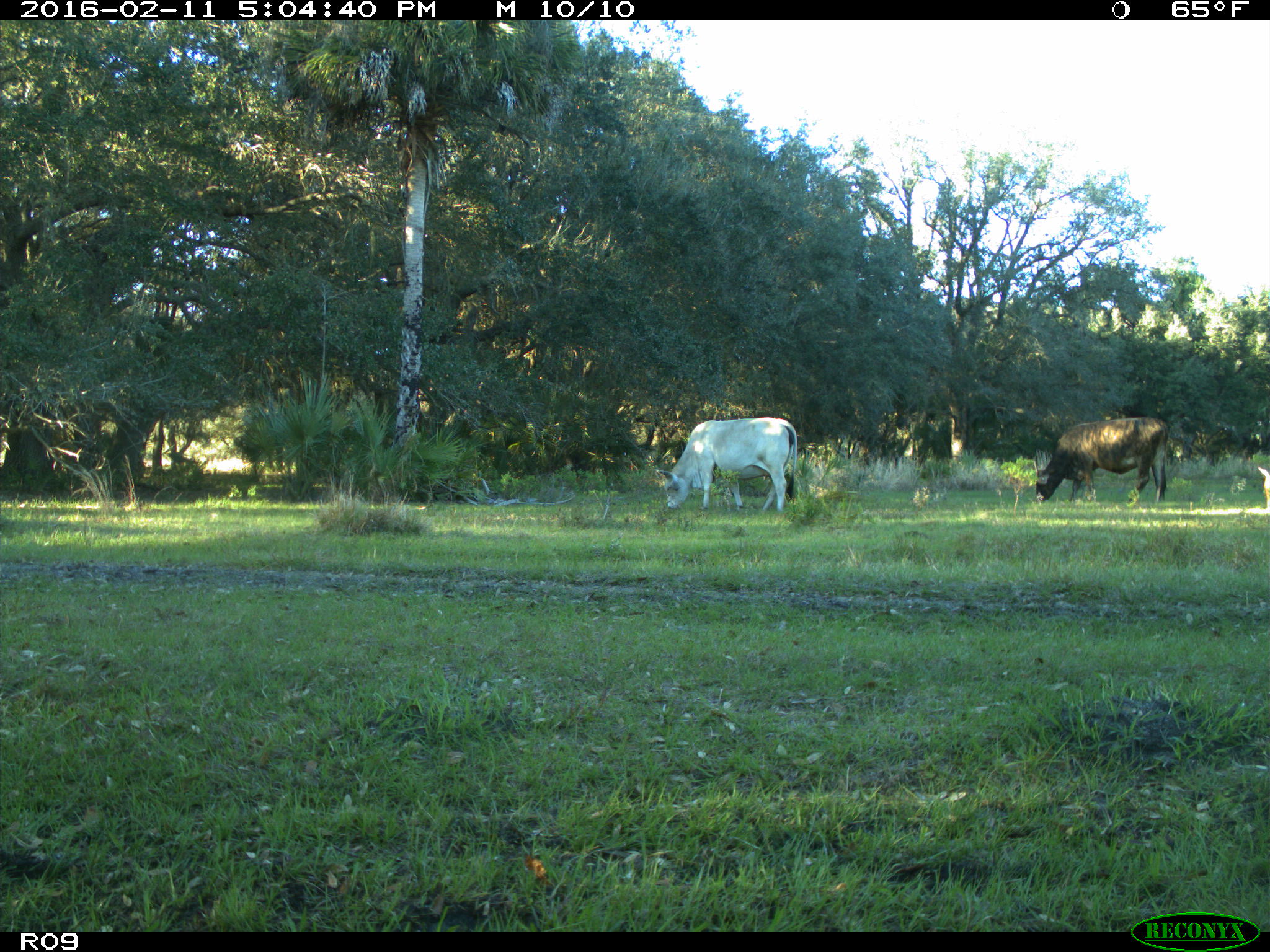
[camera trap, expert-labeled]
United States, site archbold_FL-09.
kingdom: Animalia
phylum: Chordata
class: Mammalia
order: Artiodactyla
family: Bovidae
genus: Bos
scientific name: Bos taurus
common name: domestic cow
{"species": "Bos taurus (domestic cow)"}